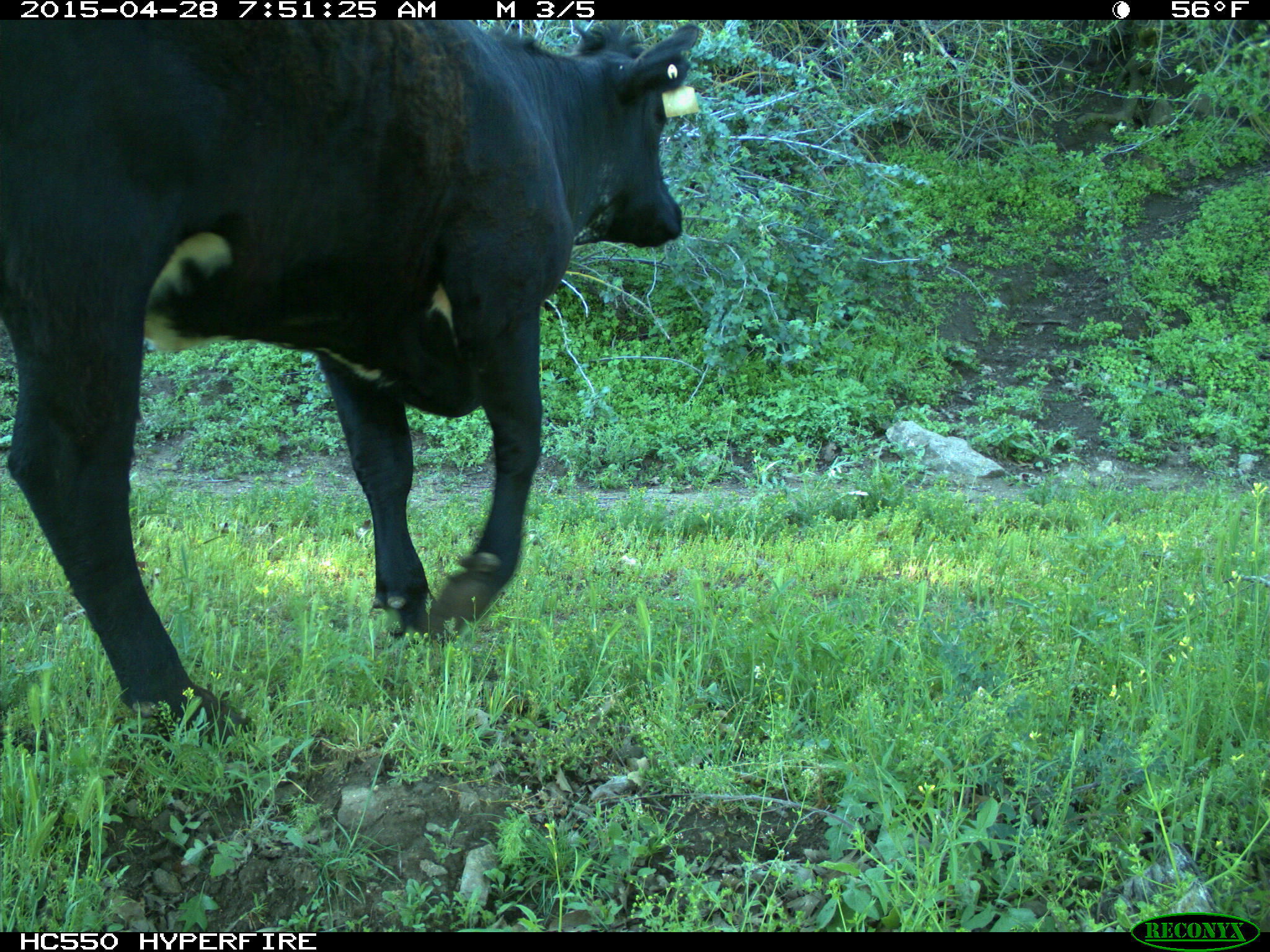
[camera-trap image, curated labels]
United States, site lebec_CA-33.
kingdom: Animalia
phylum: Chordata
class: Mammalia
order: Artiodactyla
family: Bovidae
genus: Bos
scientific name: Bos taurus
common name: domestic cow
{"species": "Bos taurus (domestic cow)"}